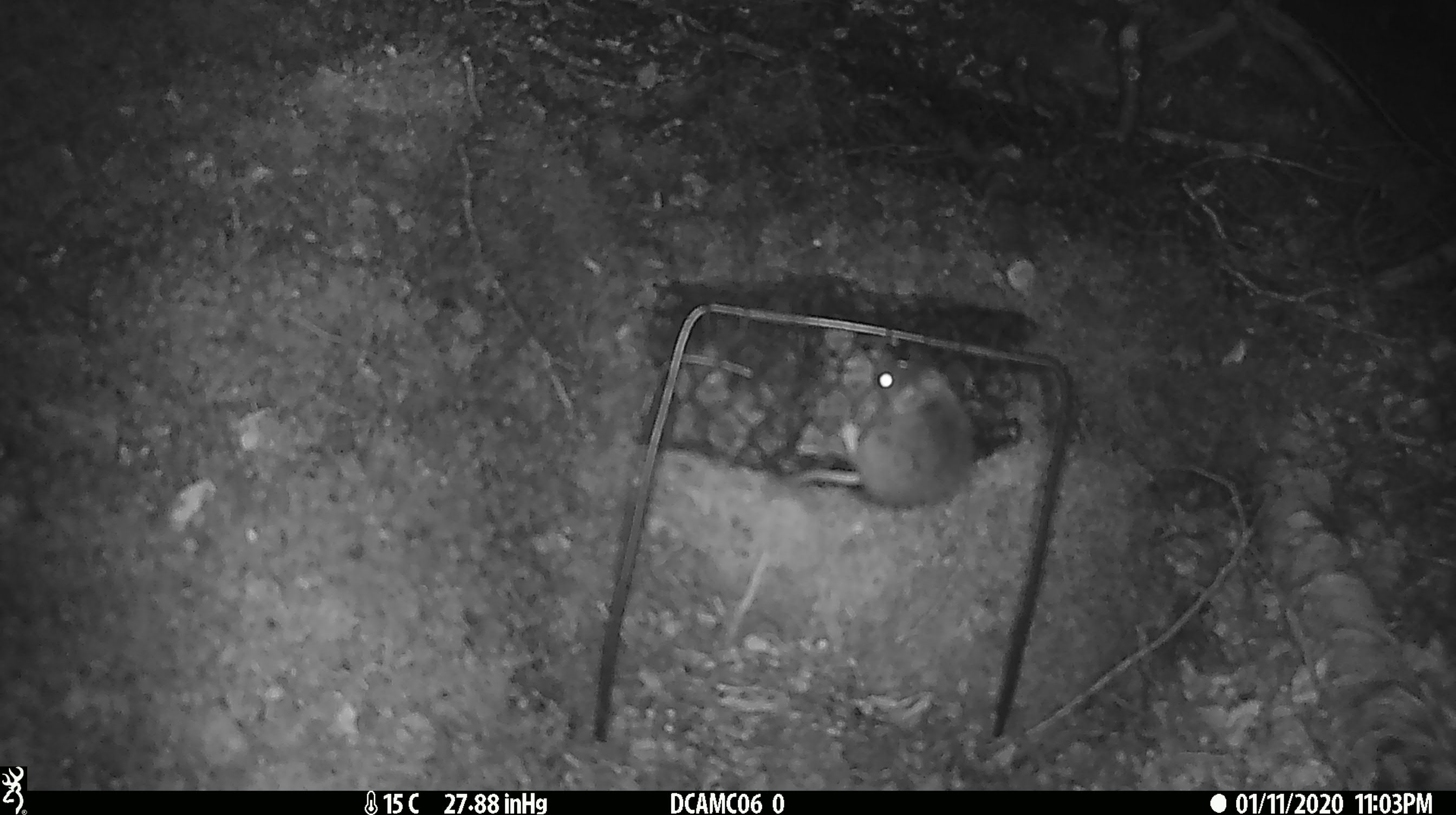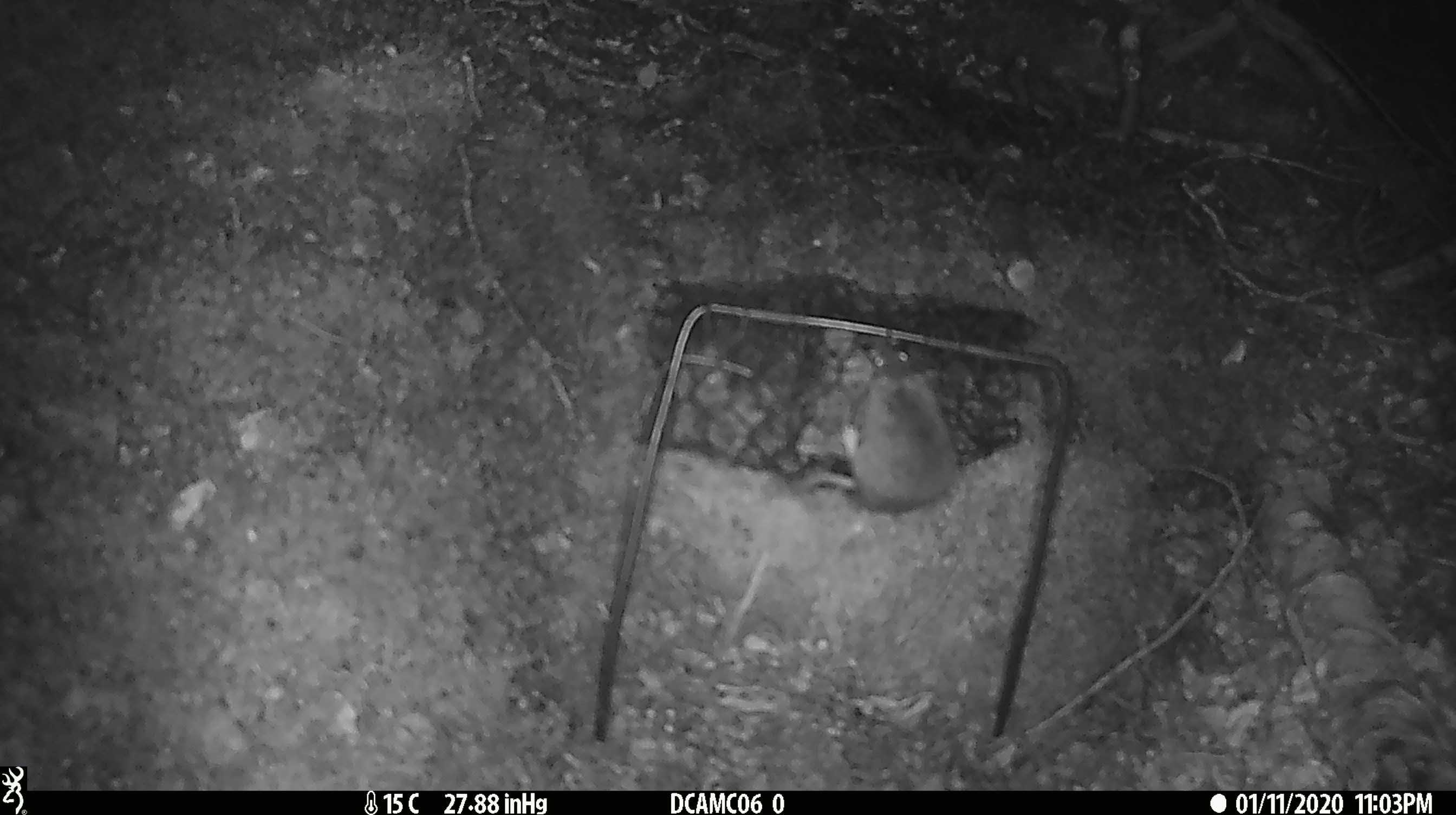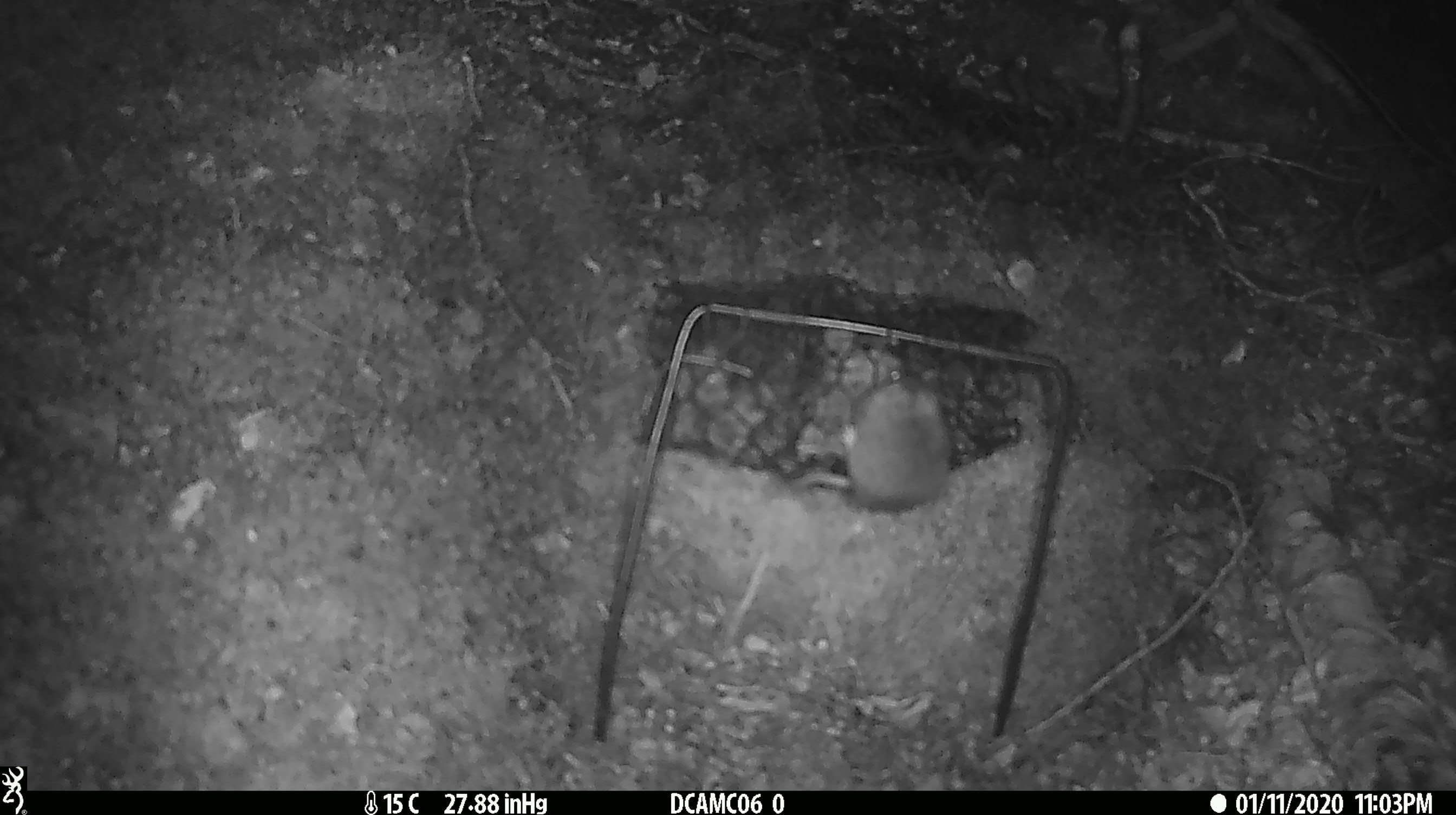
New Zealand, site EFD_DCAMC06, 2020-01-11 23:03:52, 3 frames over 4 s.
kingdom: Animalia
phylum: Chordata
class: Mammalia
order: Rodentia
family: Muridae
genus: Mus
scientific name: Mus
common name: mouse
Mouse (Mus).